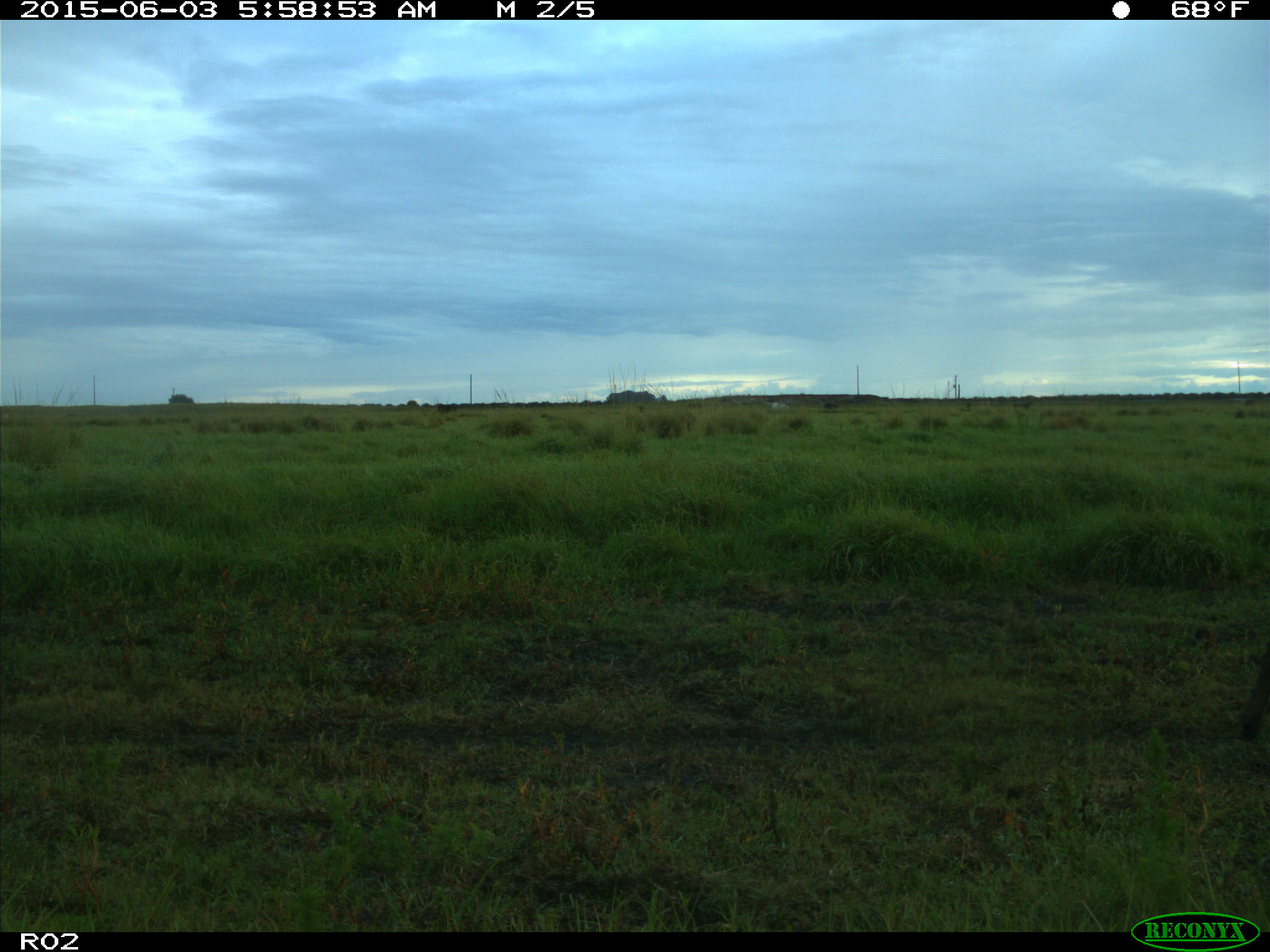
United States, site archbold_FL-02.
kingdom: Animalia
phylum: Chordata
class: Mammalia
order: Artiodactyla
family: Bovidae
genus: Bos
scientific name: Bos taurus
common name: domestic cow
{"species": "Bos taurus (domestic cow)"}